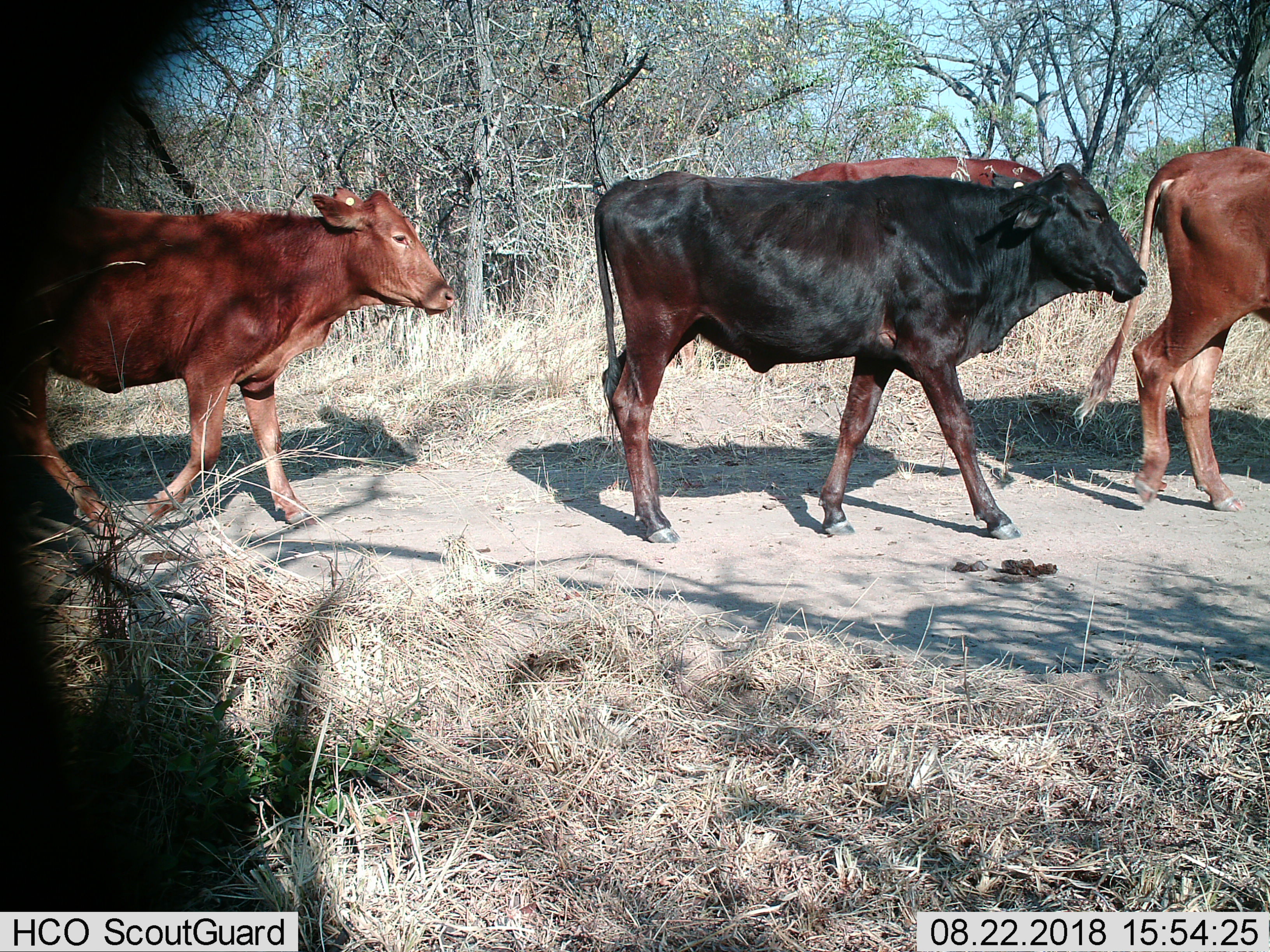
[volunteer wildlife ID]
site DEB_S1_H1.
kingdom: Animalia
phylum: Chordata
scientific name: Vertebrata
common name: domestic animal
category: domesticanimal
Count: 4.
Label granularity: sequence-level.